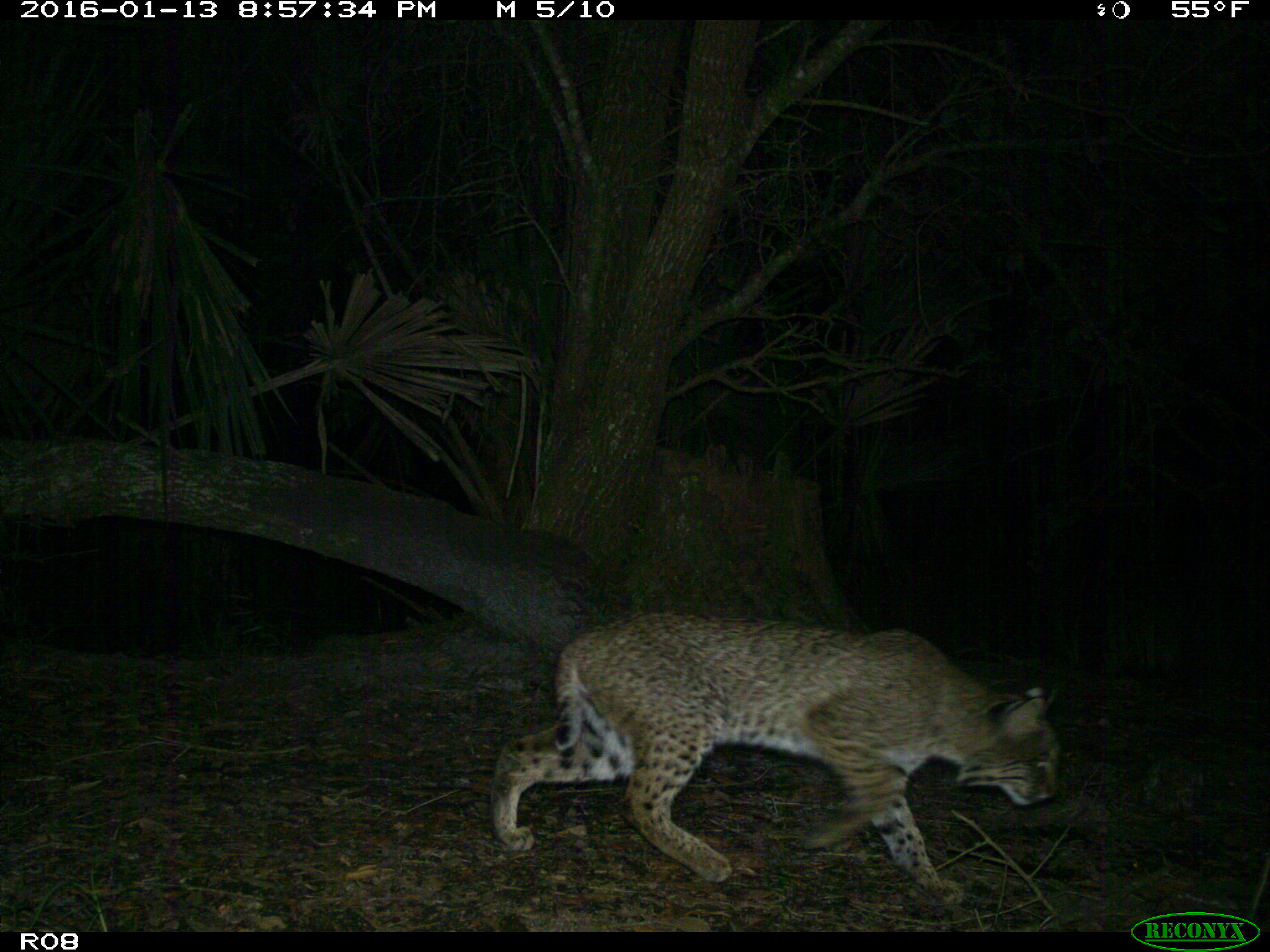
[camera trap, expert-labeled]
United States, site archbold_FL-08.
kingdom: Animalia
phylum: Chordata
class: Mammalia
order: Carnivora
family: Felidae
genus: Lynx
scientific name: Lynx rufus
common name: bobcat